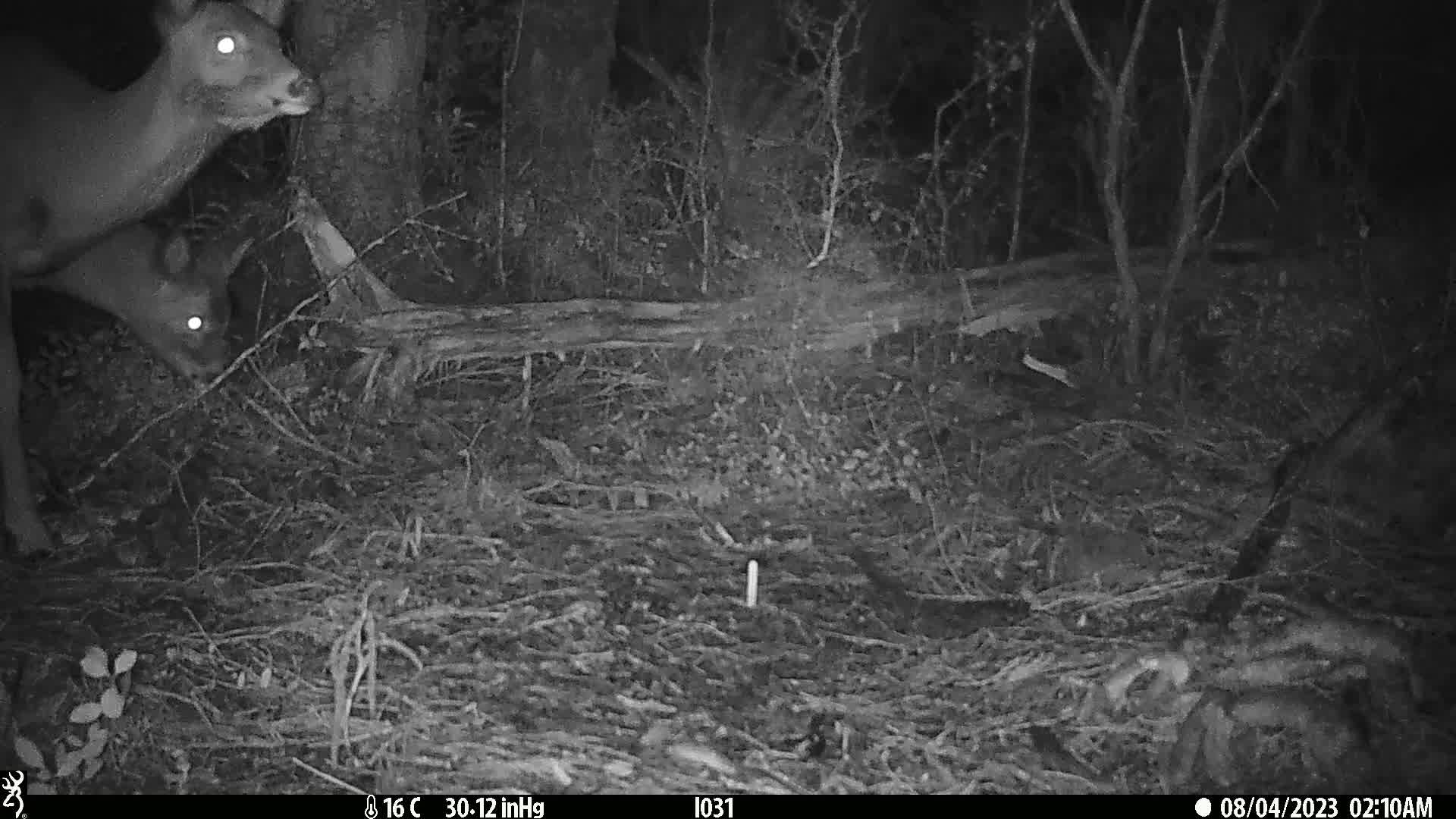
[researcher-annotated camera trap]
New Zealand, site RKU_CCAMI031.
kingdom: Animalia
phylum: Chordata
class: Mammalia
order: Artiodactyla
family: Cervidae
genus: Odocoileus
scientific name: Odocoileus virginianus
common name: white-tailed deer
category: white tailed deer